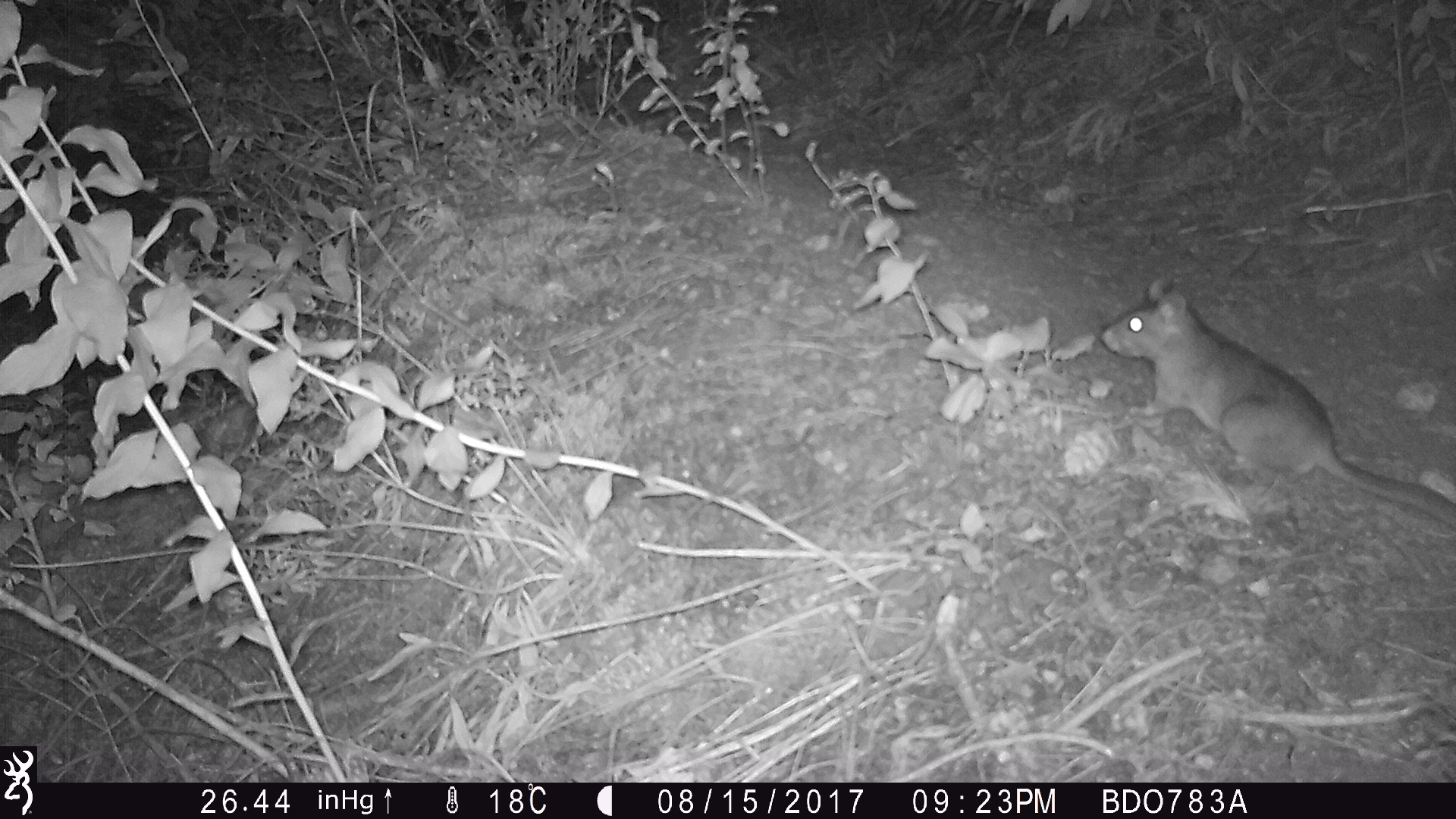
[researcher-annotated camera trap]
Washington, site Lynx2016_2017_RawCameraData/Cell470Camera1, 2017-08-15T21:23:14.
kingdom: Animalia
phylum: Chordata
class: Mammalia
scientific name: Mammalia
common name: small mammal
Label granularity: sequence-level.